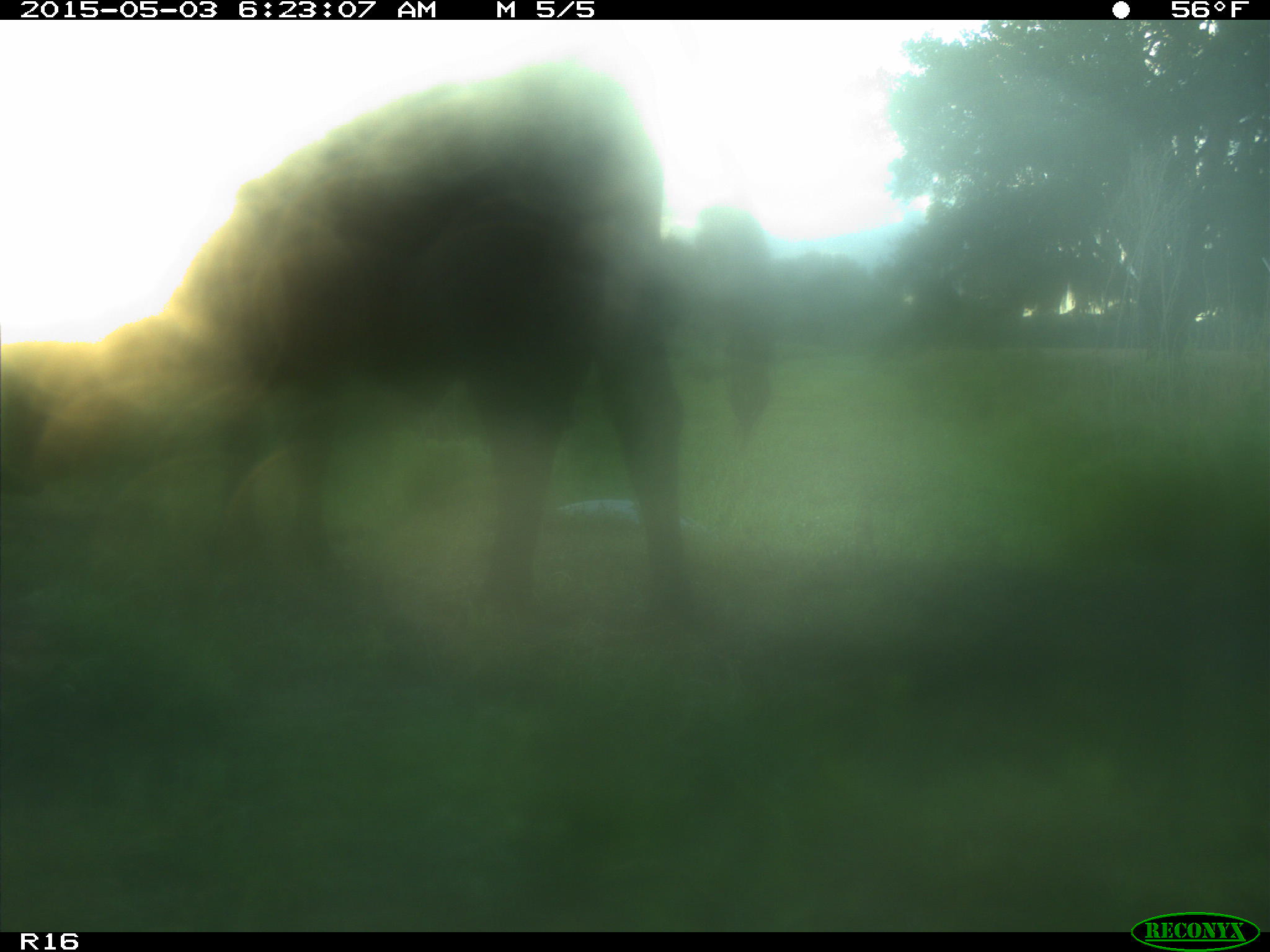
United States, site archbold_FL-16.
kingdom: Animalia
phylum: Chordata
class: Mammalia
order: Artiodactyla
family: Bovidae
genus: Bos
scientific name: Bos taurus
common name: domestic cow